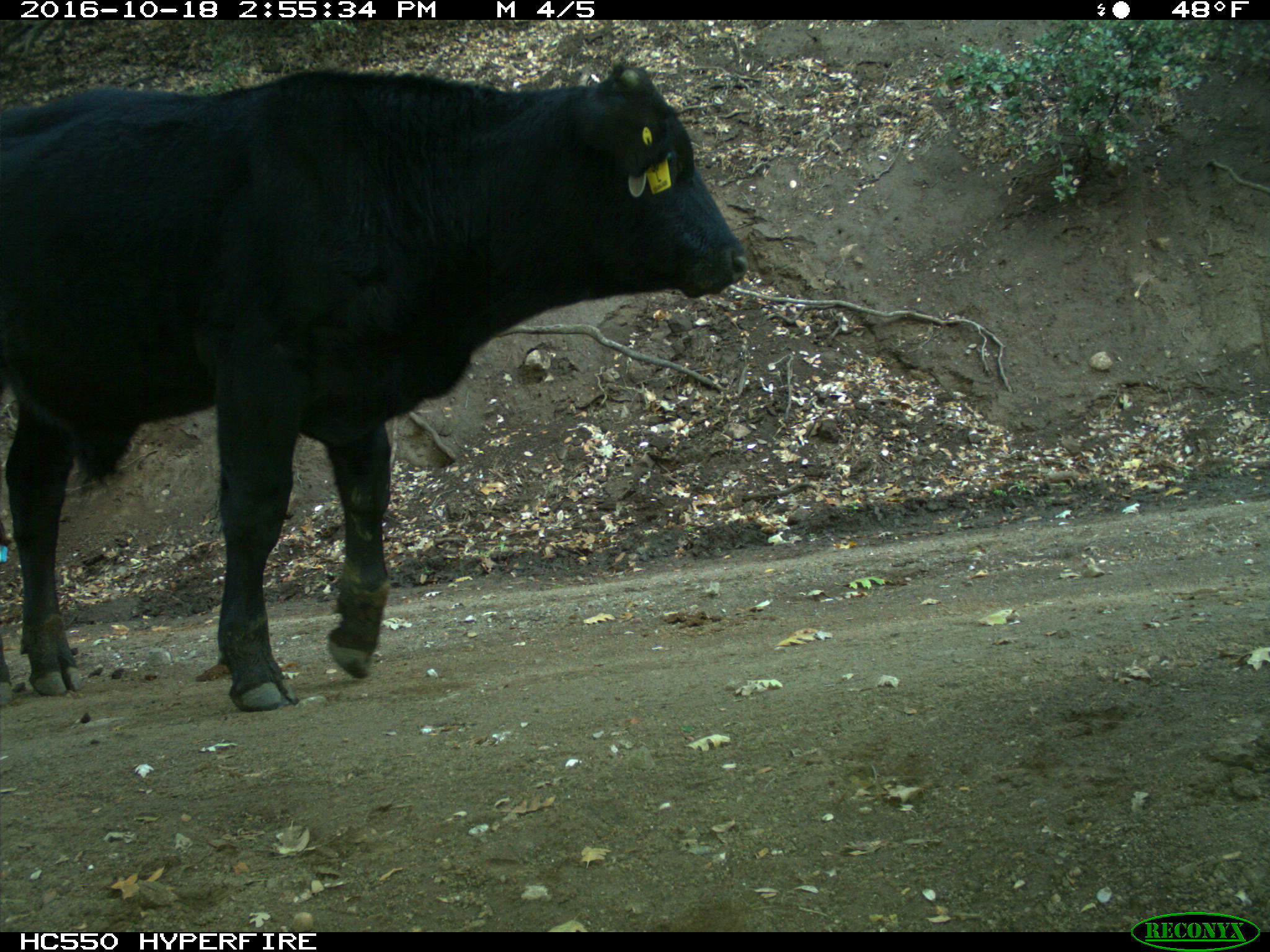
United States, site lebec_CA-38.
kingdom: Animalia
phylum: Chordata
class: Mammalia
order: Artiodactyla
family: Bovidae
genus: Bos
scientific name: Bos taurus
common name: domestic cow